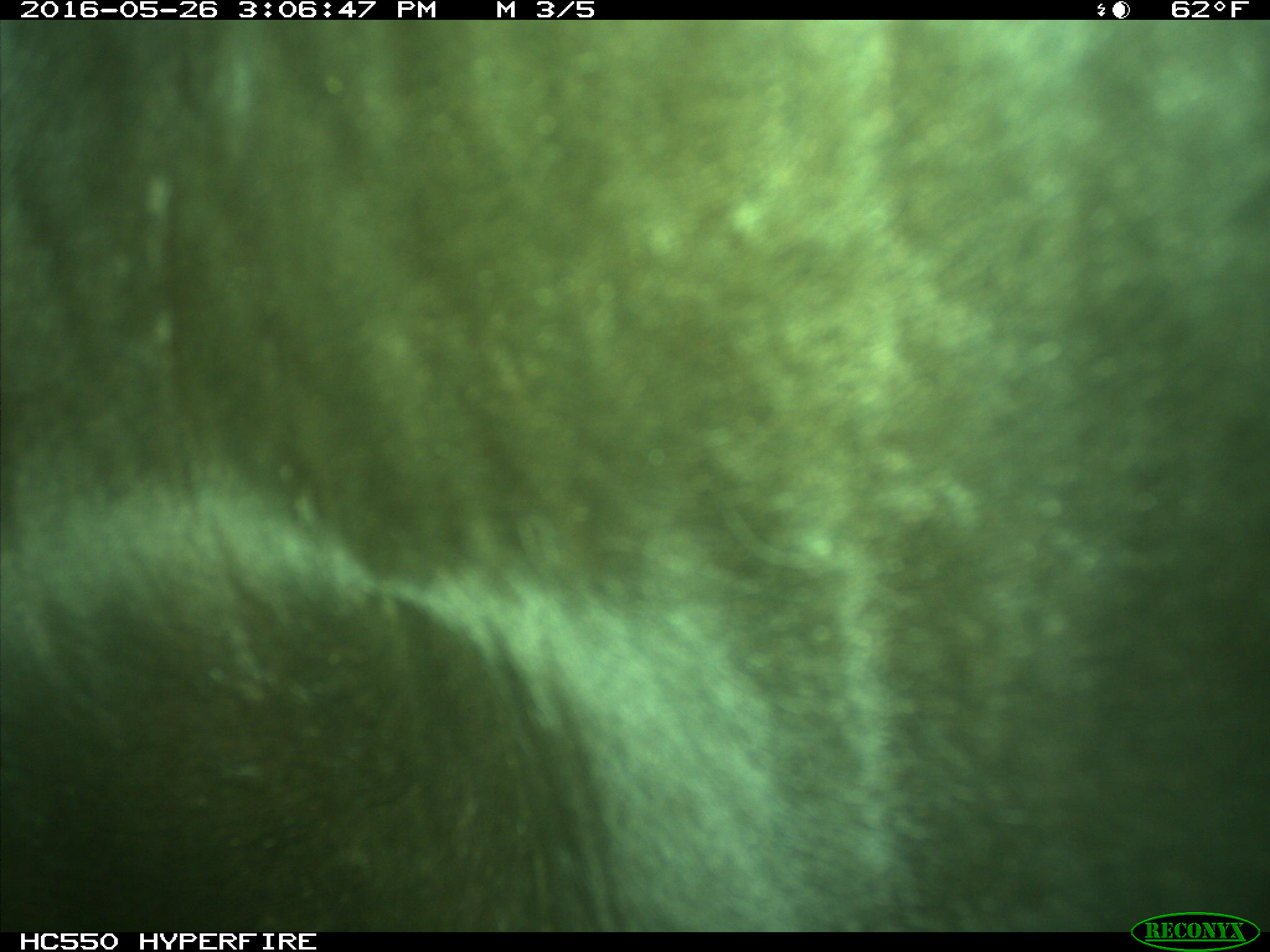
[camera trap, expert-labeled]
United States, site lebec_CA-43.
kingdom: Animalia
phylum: Chordata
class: Mammalia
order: Artiodactyla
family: Bovidae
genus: Bos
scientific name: Bos taurus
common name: domestic cow